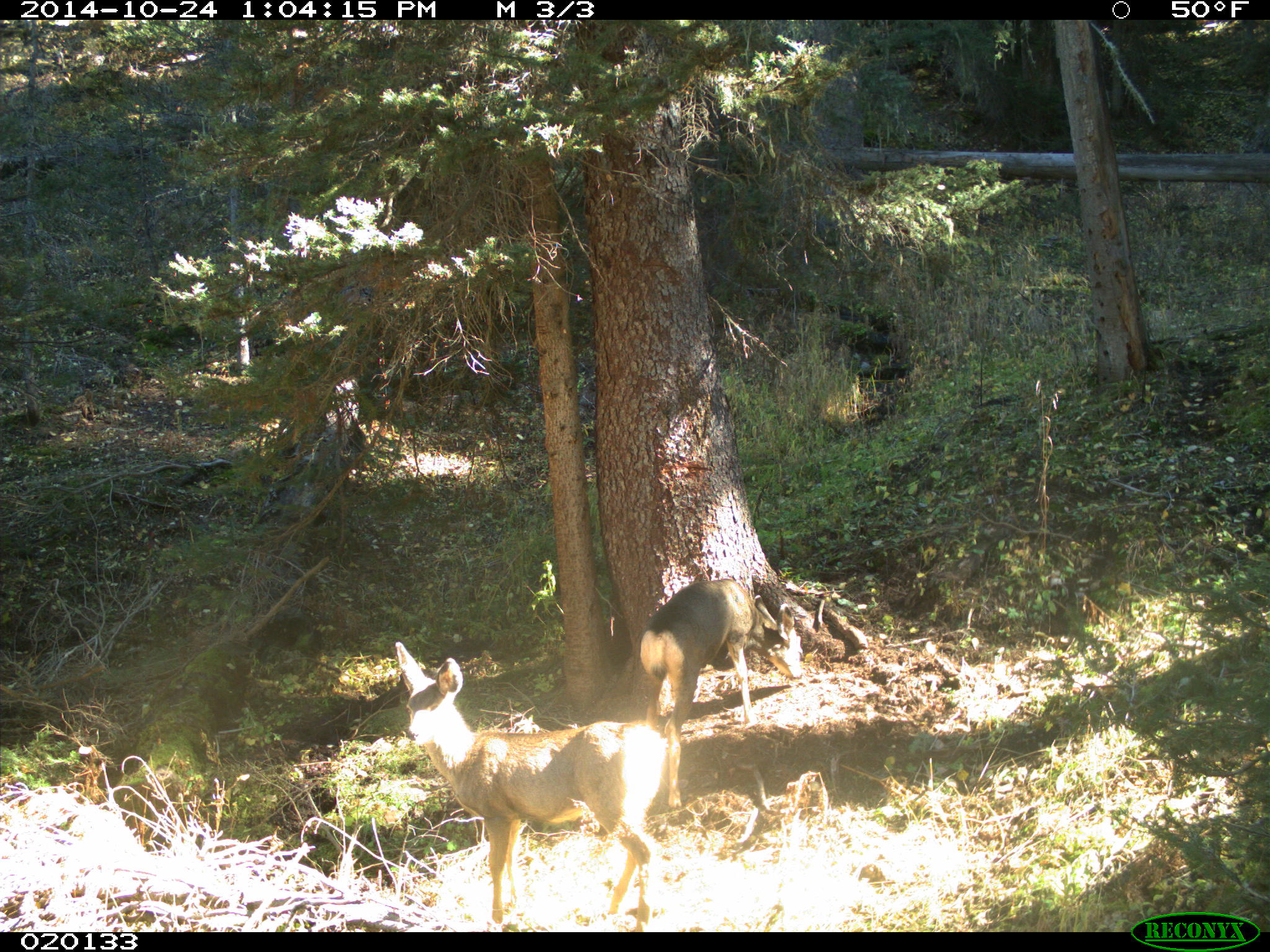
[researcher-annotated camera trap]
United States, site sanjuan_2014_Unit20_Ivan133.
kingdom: Animalia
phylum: Chordata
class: Mammalia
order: Artiodactyla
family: Cervidae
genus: Odocoileus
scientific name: Odocoileus hemionus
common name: mule deer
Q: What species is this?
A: Odocoileus hemionus (mule deer).